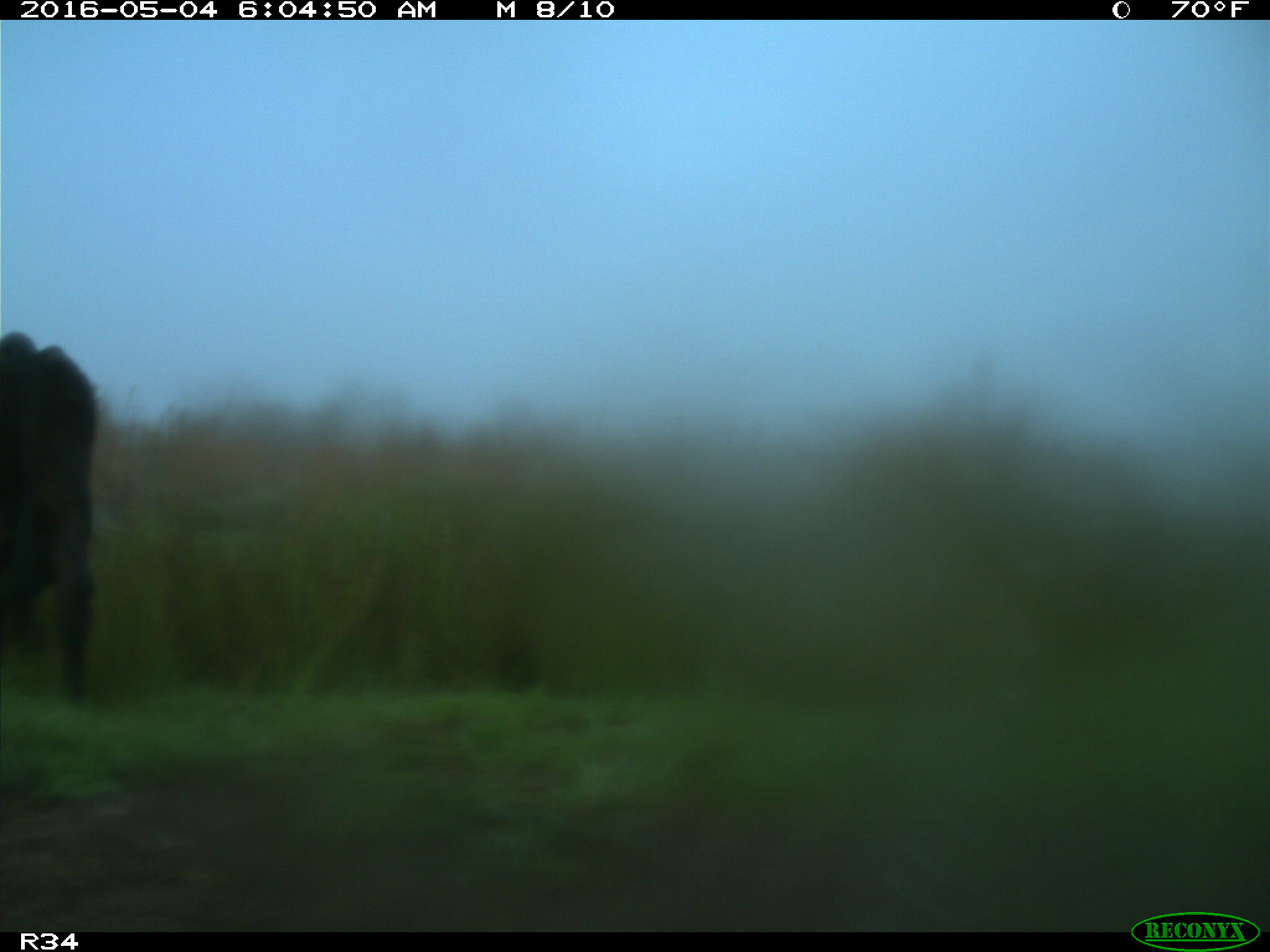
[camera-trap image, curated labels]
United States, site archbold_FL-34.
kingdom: Animalia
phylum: Chordata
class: Mammalia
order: Artiodactyla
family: Bovidae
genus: Bos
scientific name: Bos taurus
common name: domestic cow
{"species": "Bos taurus (domestic cow)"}